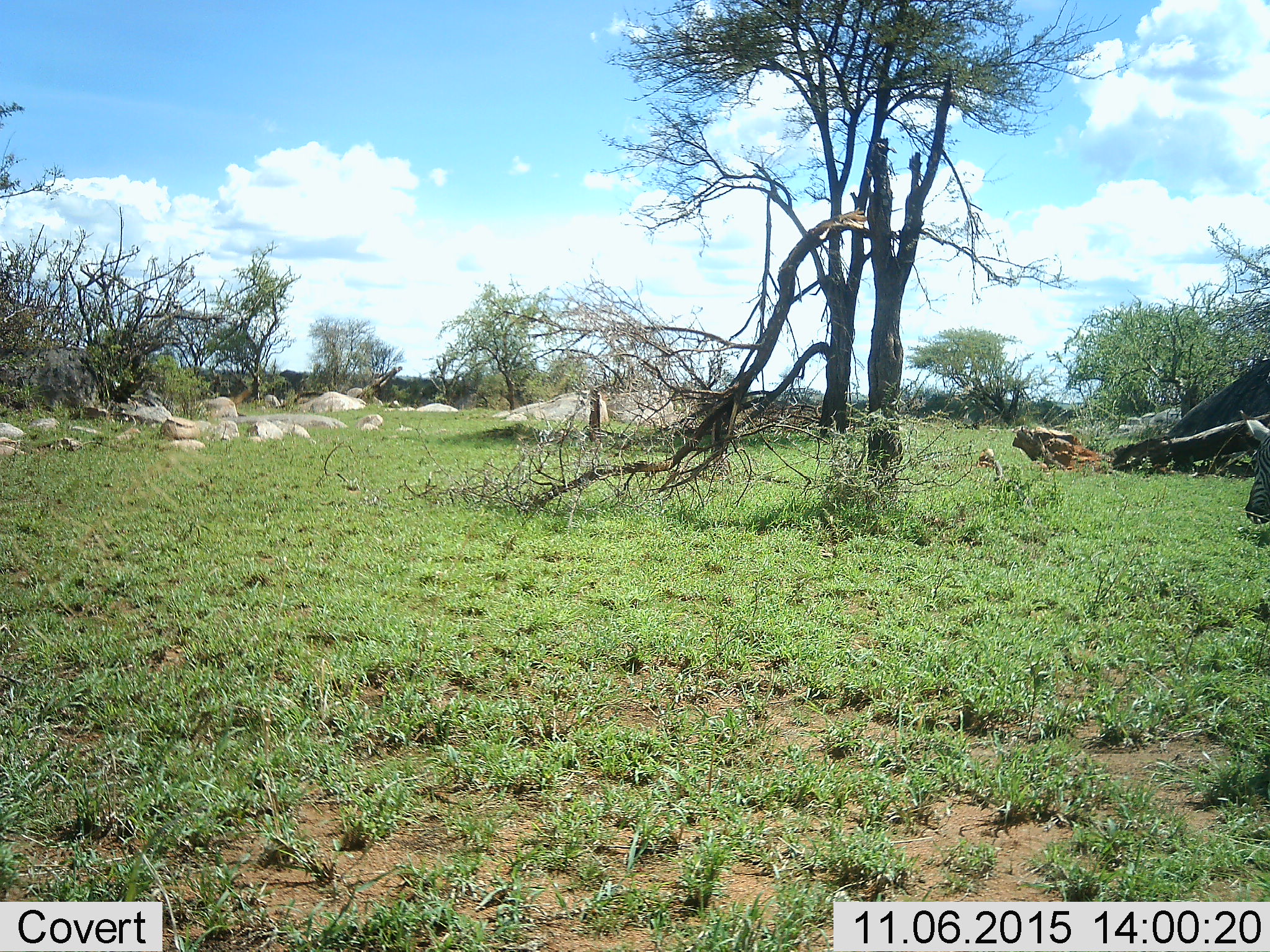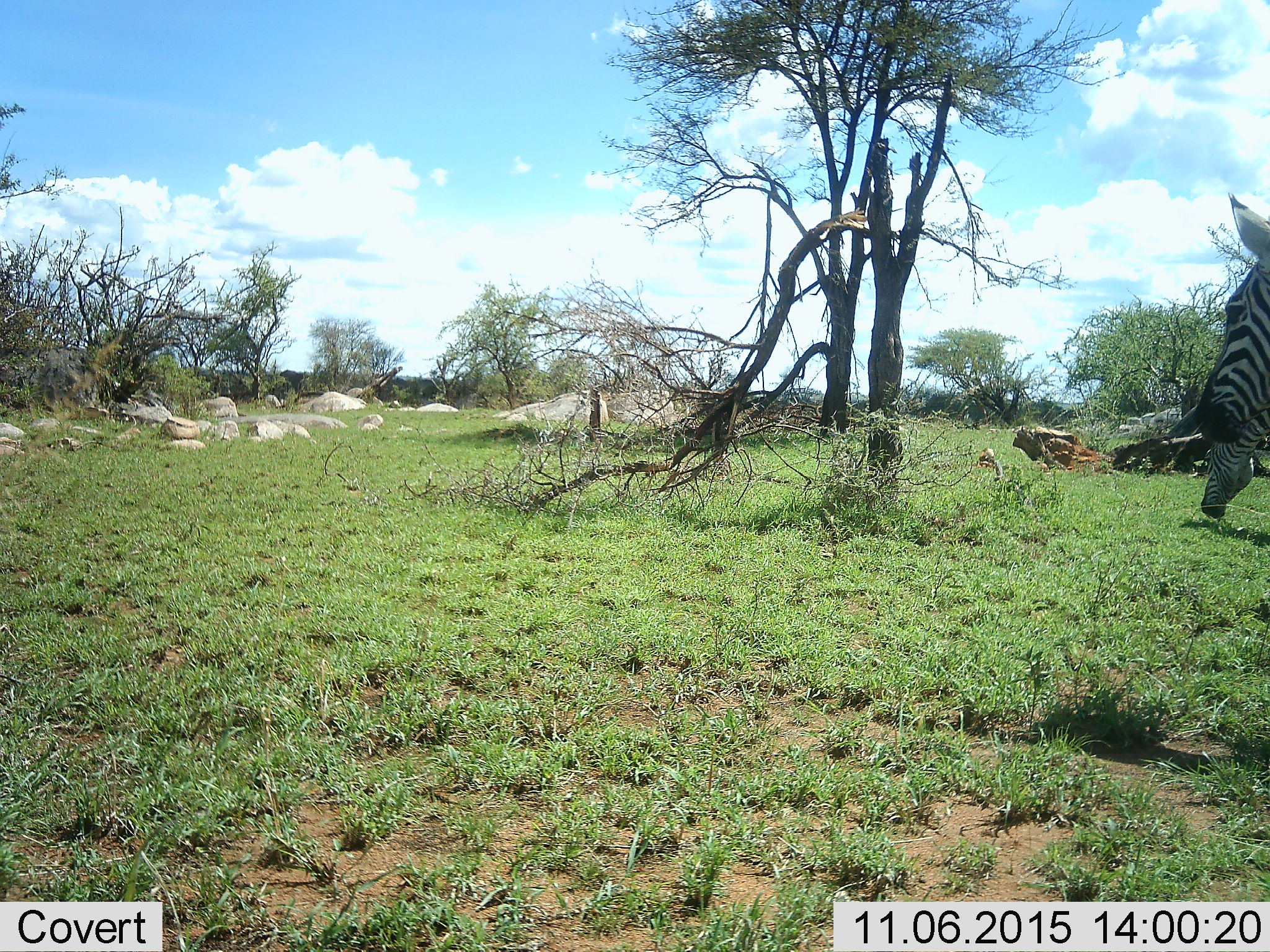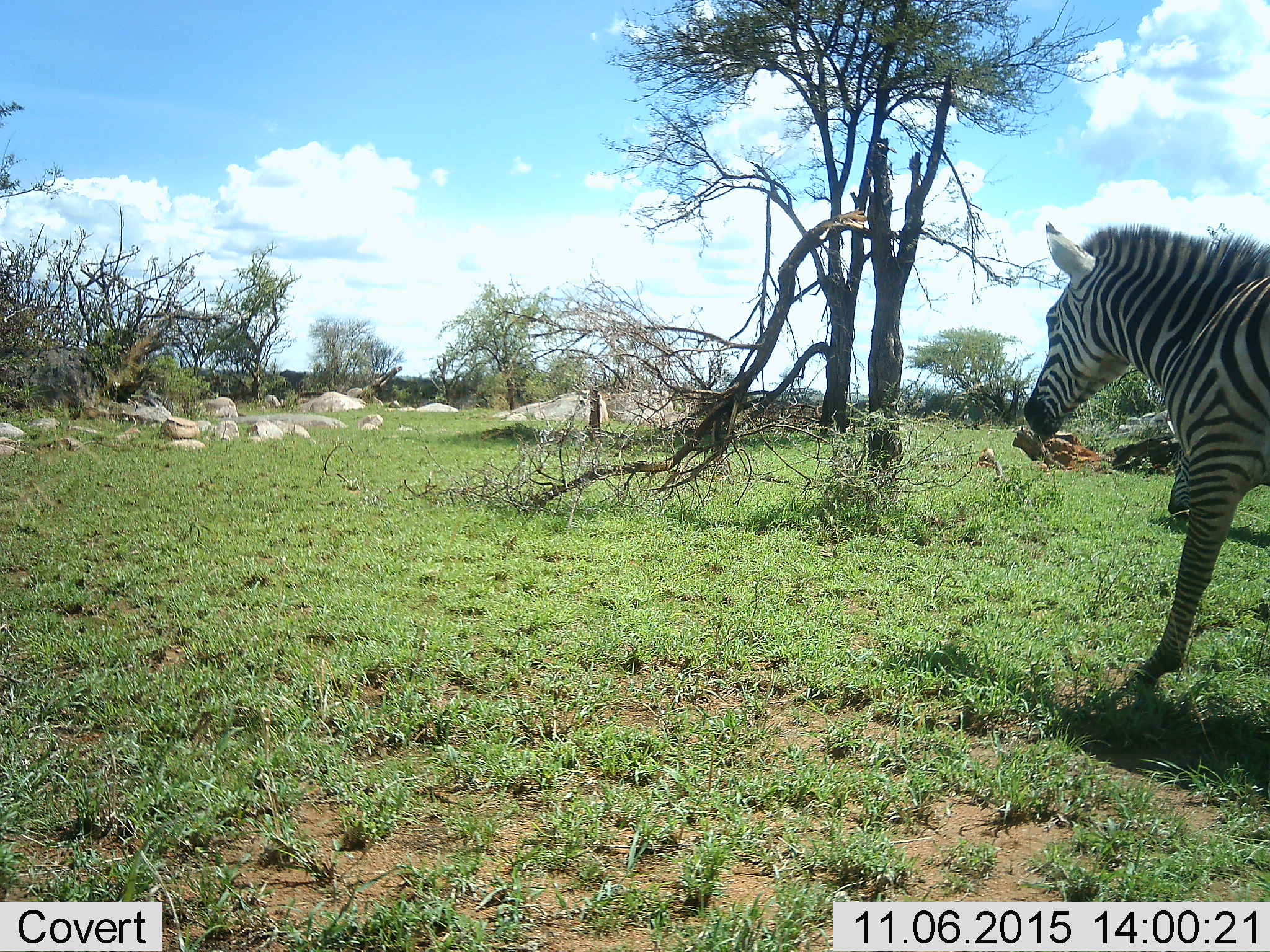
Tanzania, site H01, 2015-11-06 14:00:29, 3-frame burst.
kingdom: Animalia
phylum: Chordata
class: Mammalia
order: Perissodactyla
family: Equidae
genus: Equus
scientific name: Equus quagga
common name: plains zebra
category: zebra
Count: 2.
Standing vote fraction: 10%.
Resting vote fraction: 0%.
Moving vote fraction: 100%.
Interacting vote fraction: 0%.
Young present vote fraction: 0%.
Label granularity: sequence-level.